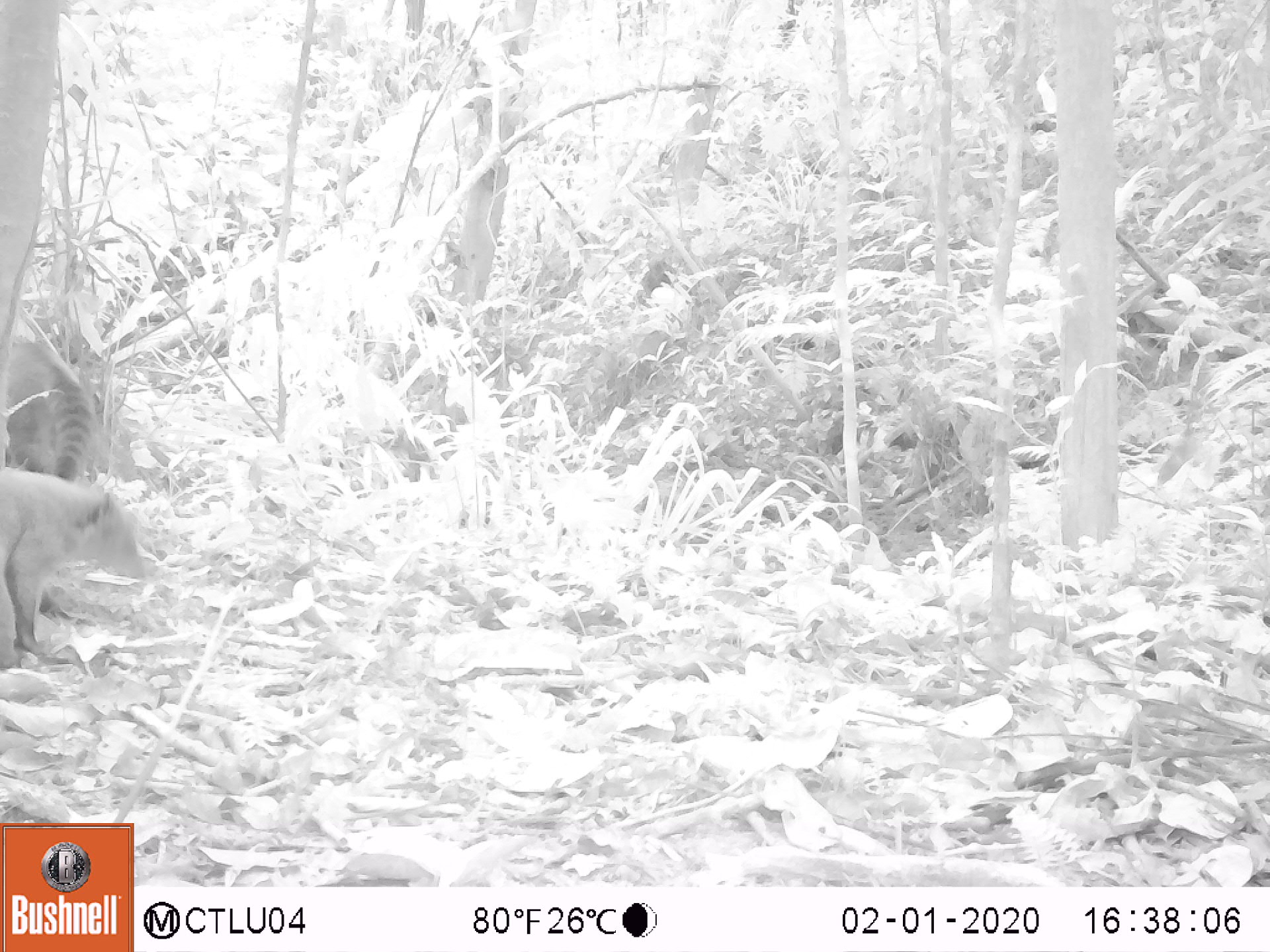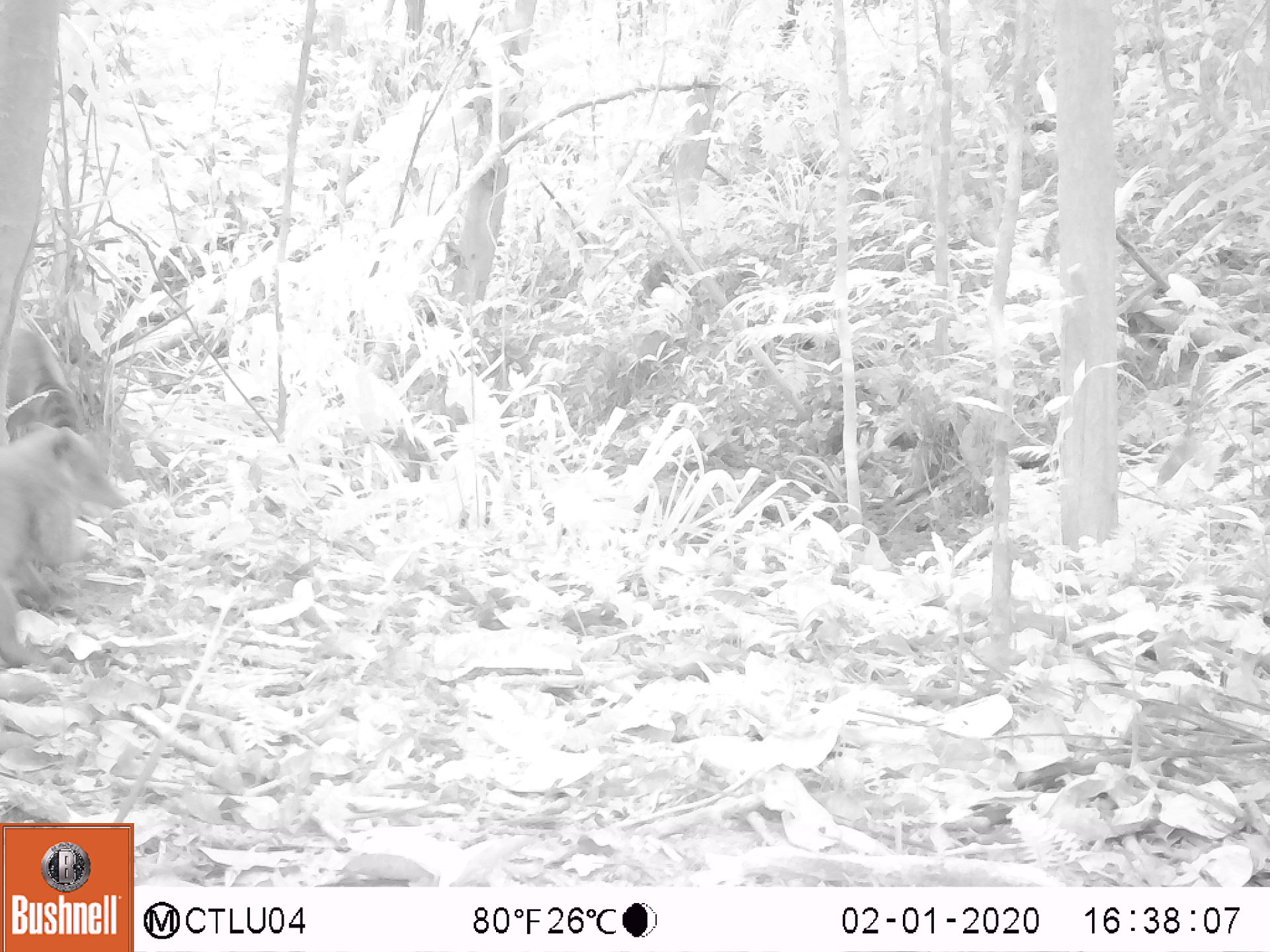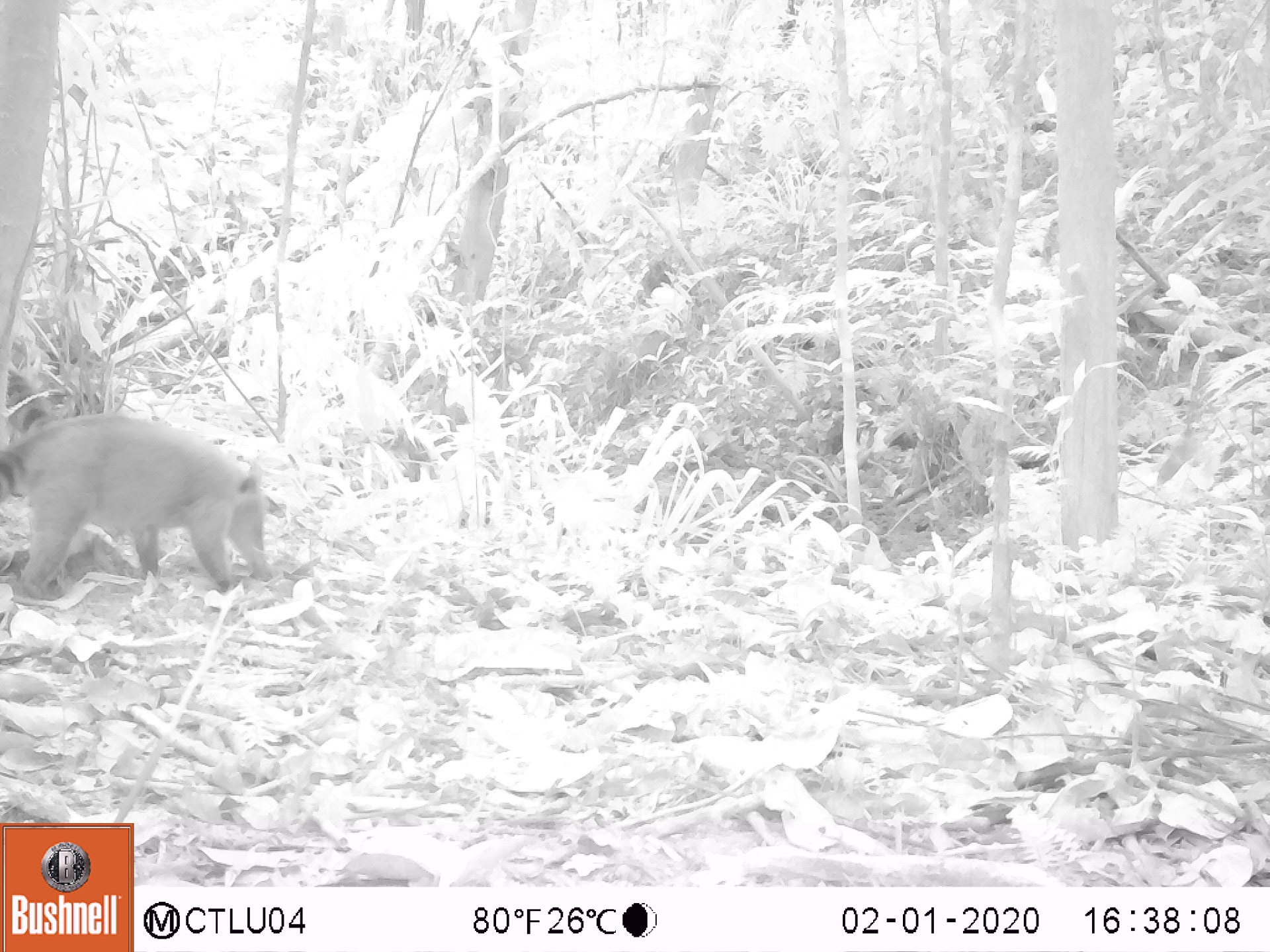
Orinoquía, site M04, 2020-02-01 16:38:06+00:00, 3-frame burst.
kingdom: Animalia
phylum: Chordata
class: Mammalia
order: Carnivora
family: Procyonidae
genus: Nasua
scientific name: Nasua nasua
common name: south american coati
South american coati (Nasua nasua).